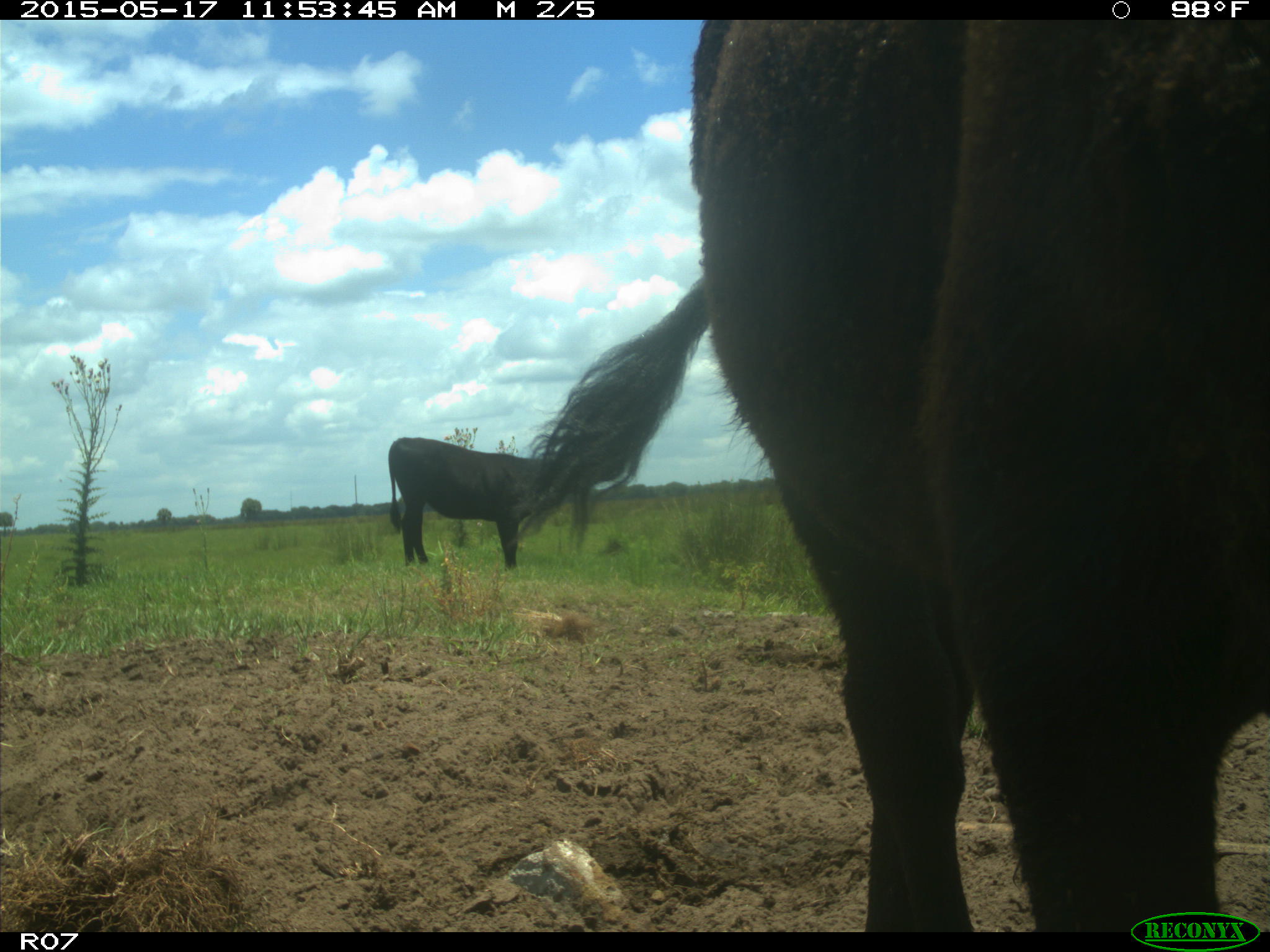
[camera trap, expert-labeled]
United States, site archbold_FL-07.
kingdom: Animalia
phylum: Chordata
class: Mammalia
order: Artiodactyla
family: Bovidae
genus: Bos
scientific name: Bos taurus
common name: domestic cow